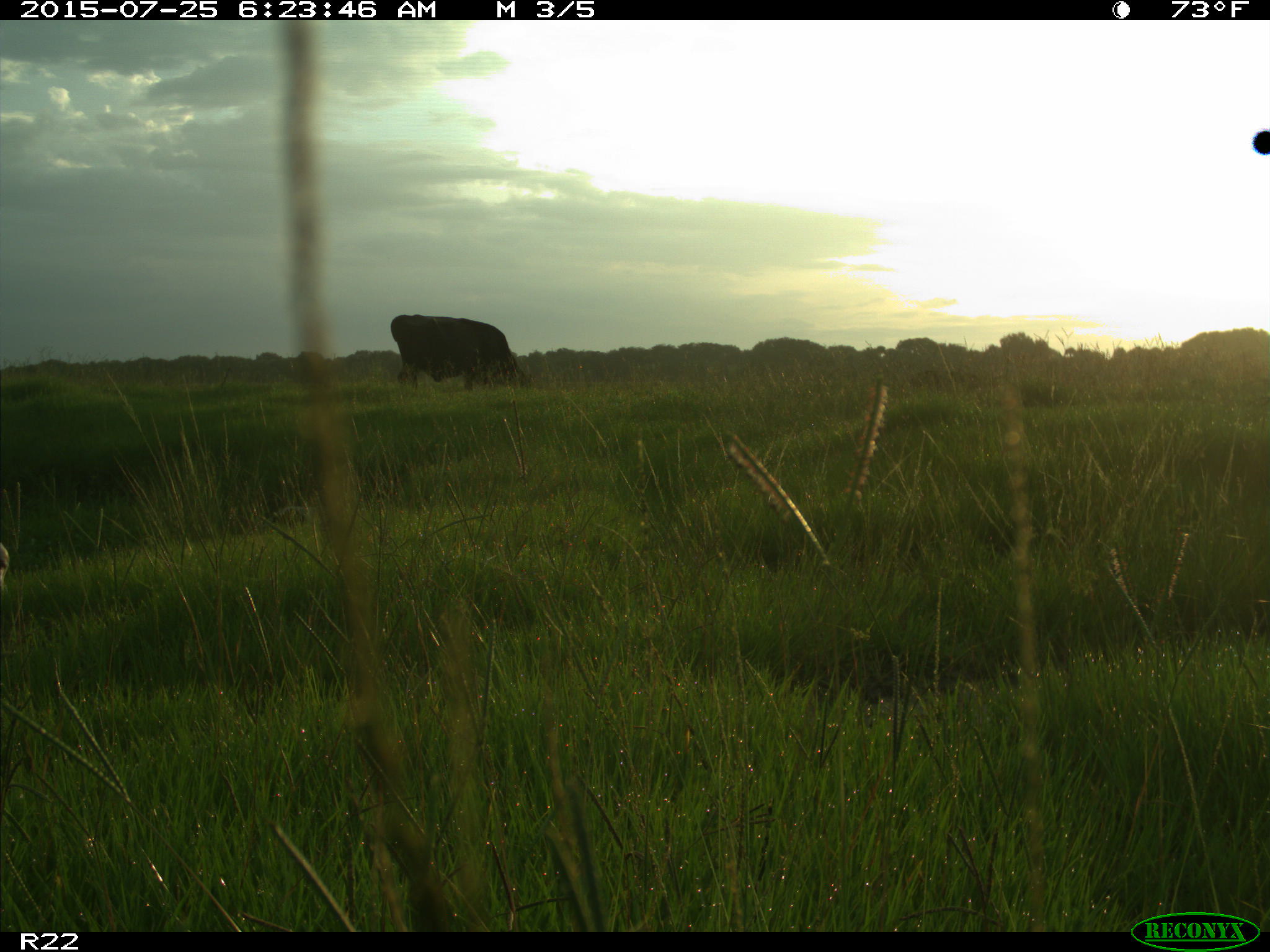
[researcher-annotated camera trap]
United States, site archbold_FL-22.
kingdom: Animalia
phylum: Chordata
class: Mammalia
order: Artiodactyla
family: Bovidae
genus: Bos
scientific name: Bos taurus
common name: domestic cow